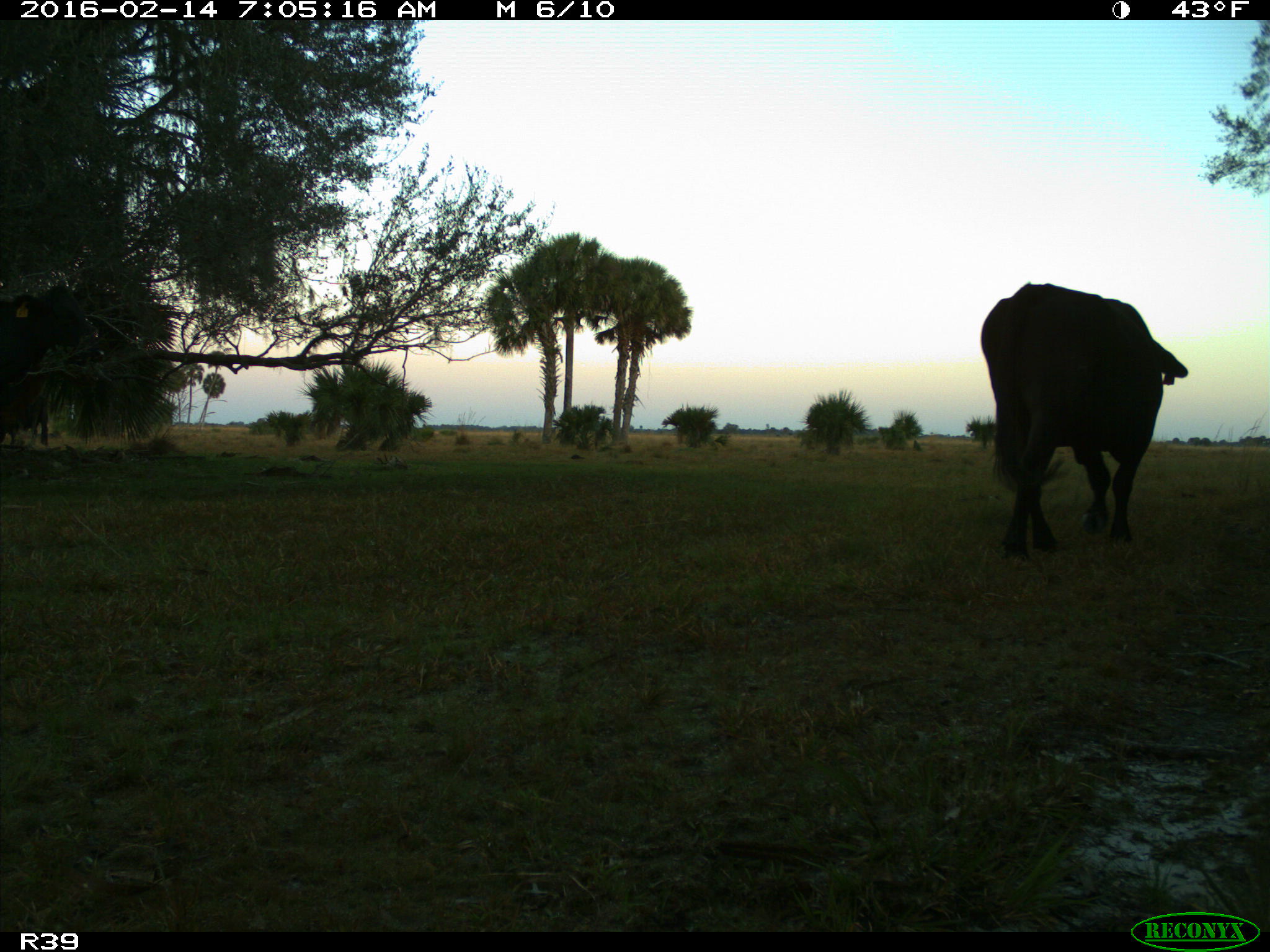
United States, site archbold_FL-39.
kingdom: Animalia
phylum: Chordata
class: Mammalia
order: Artiodactyla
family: Bovidae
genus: Bos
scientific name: Bos taurus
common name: domestic cow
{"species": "Bos taurus (domestic cow)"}